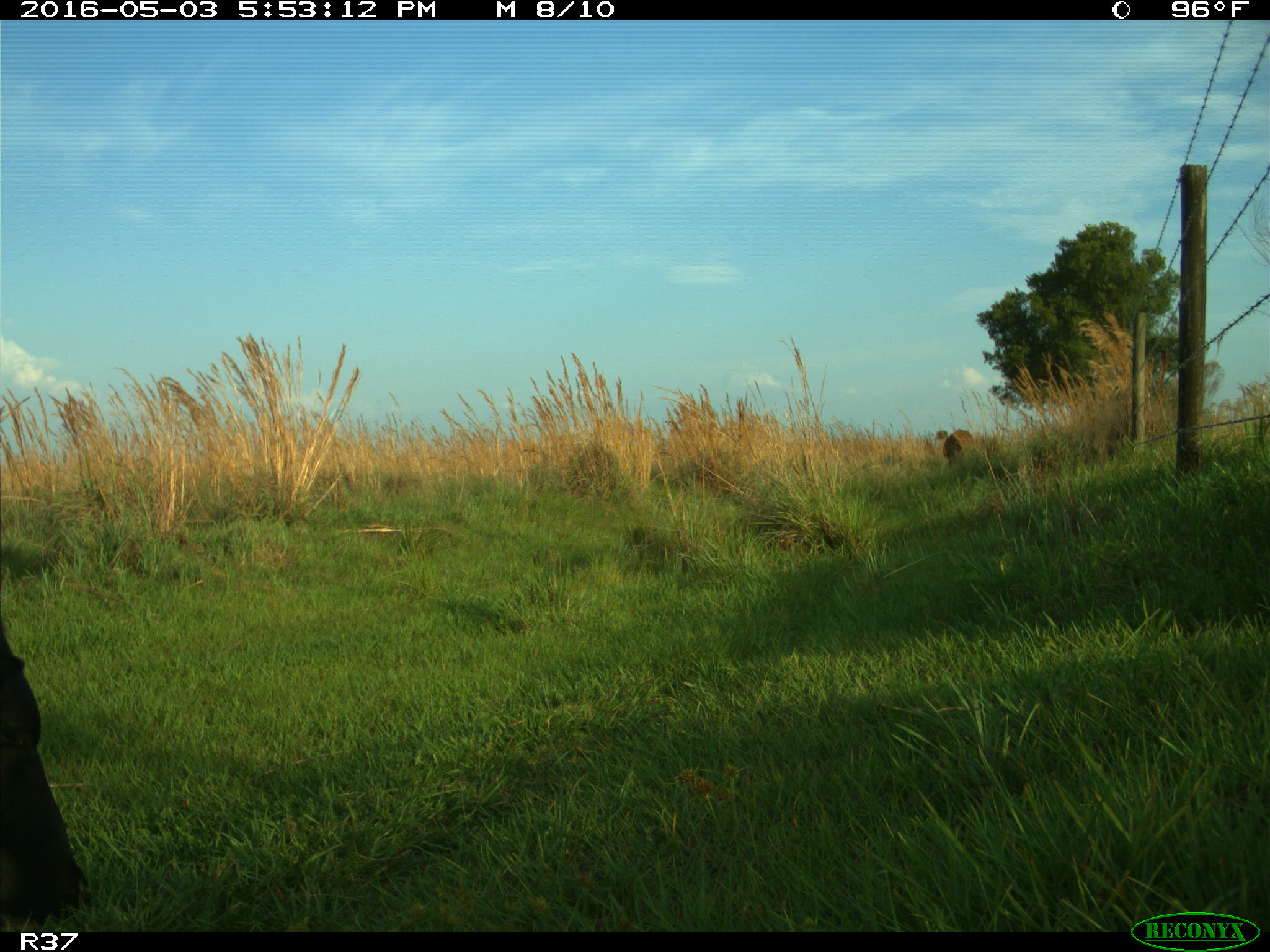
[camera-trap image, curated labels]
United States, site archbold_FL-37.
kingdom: Animalia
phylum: Chordata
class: Mammalia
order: Artiodactyla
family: Bovidae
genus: Bos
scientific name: Bos taurus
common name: domestic cow